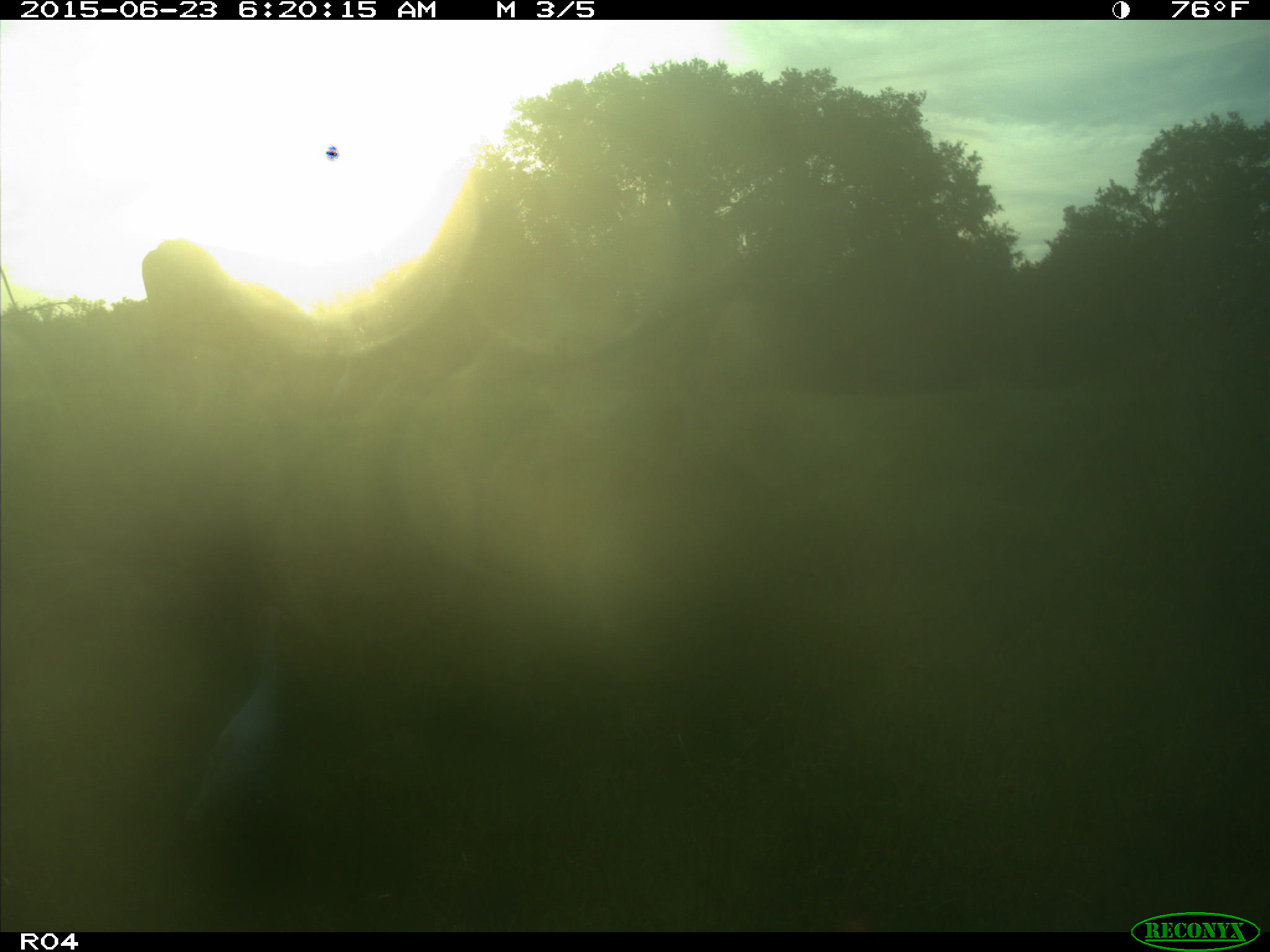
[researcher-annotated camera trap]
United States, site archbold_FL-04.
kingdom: Animalia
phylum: Chordata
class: Mammalia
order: Artiodactyla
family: Bovidae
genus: Bos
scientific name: Bos taurus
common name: domestic cow